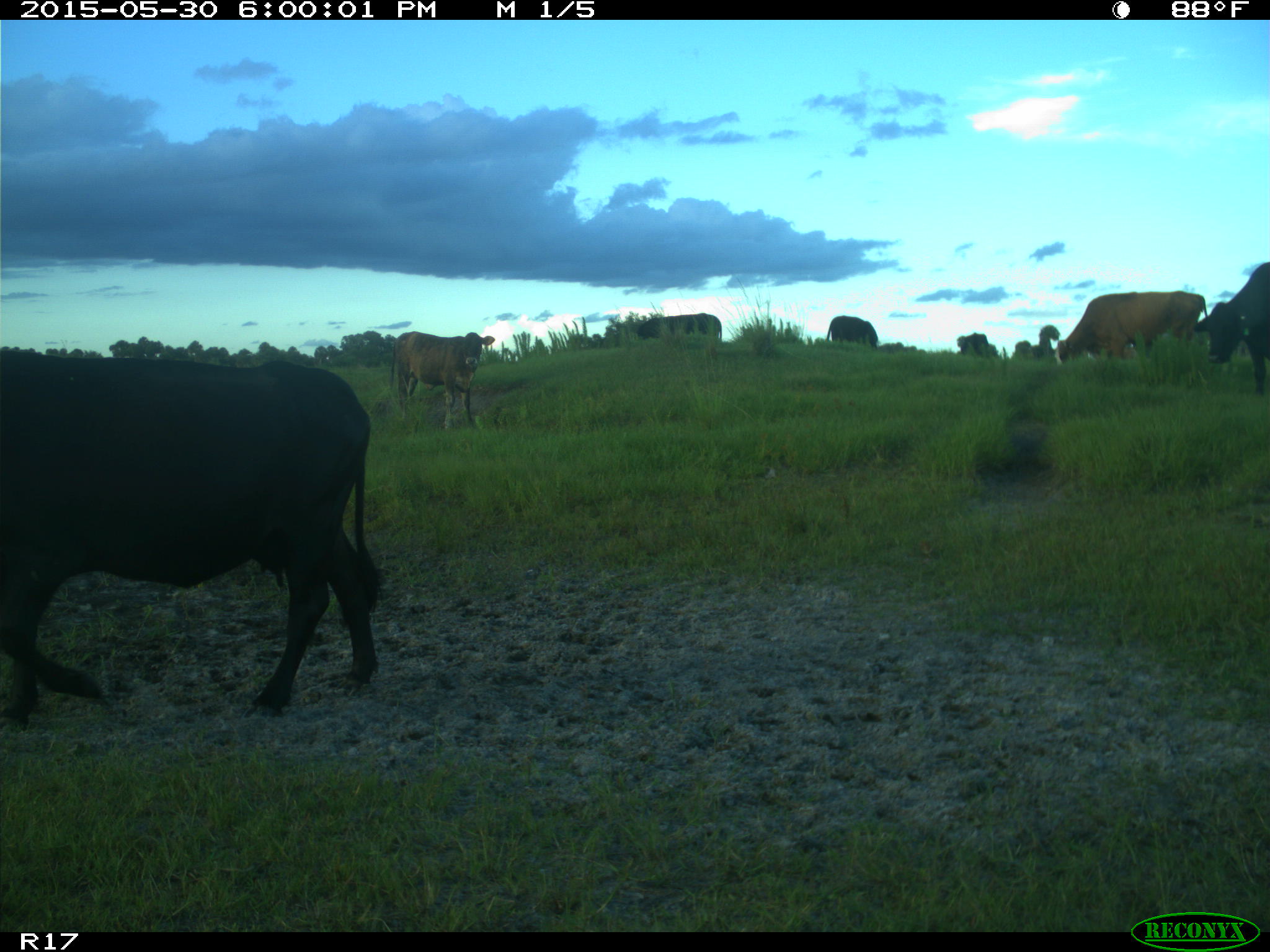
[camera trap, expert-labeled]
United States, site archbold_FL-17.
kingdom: Animalia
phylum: Chordata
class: Mammalia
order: Artiodactyla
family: Bovidae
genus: Bos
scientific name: Bos taurus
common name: domestic cow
Bos taurus (domestic cow).